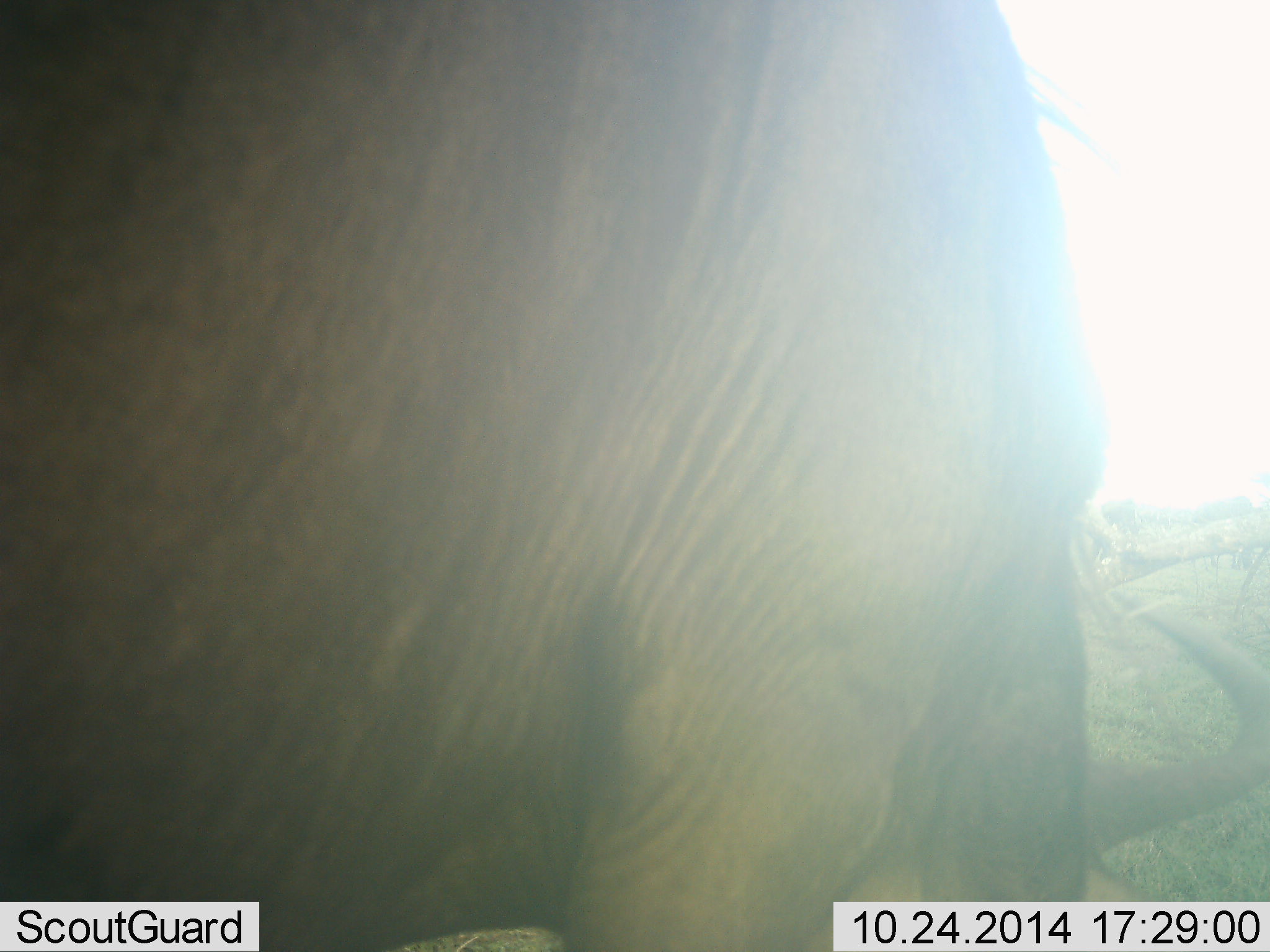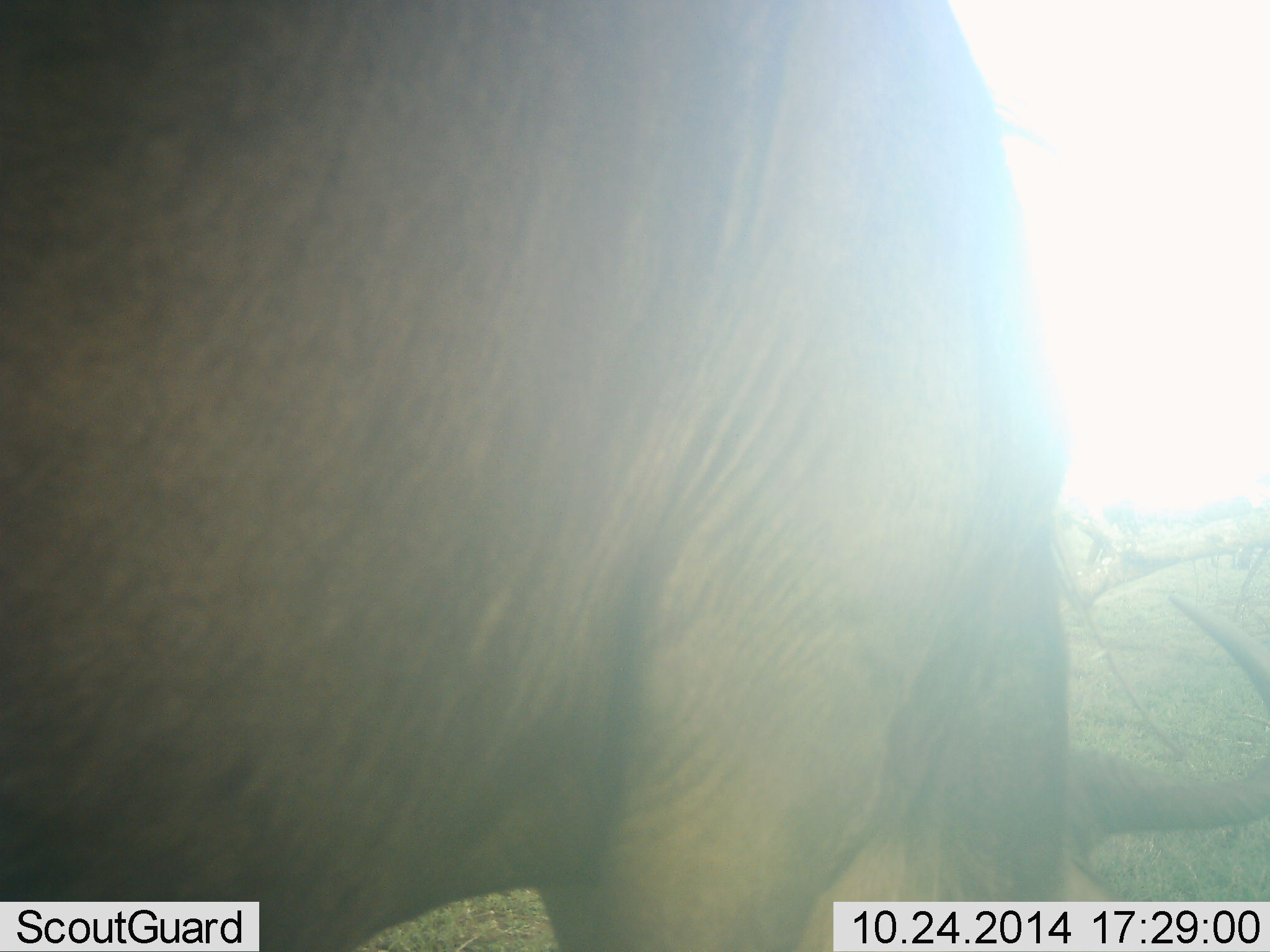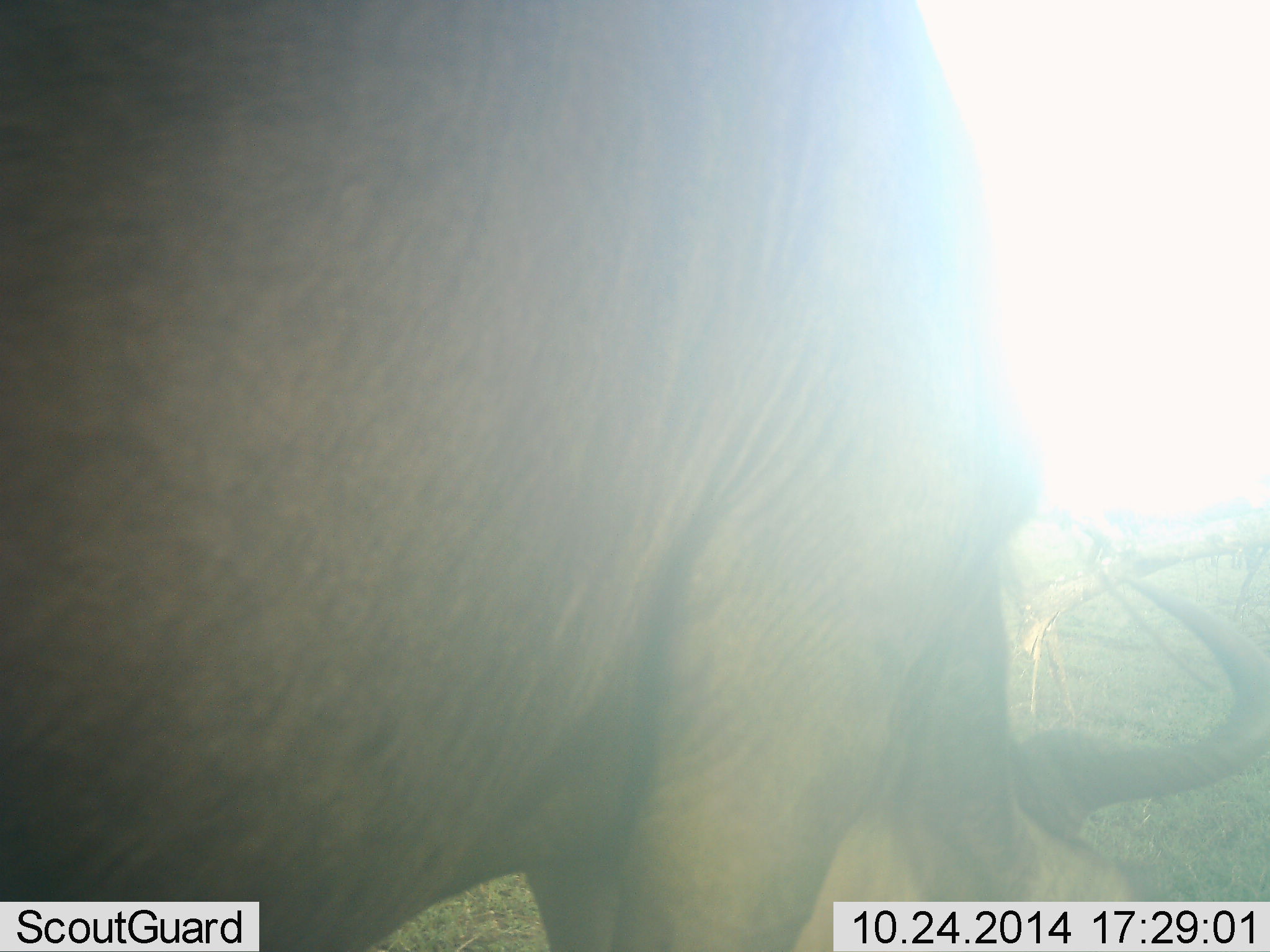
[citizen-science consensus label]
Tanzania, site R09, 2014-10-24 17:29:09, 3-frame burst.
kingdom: Animalia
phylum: Chordata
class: Mammalia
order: Artiodactyla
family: Bovidae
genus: Connochaetes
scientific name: Connochaetes taurinus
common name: blue wildebeest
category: wildebeest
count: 1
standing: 60%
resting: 0%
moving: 0%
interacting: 0%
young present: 0%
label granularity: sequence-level